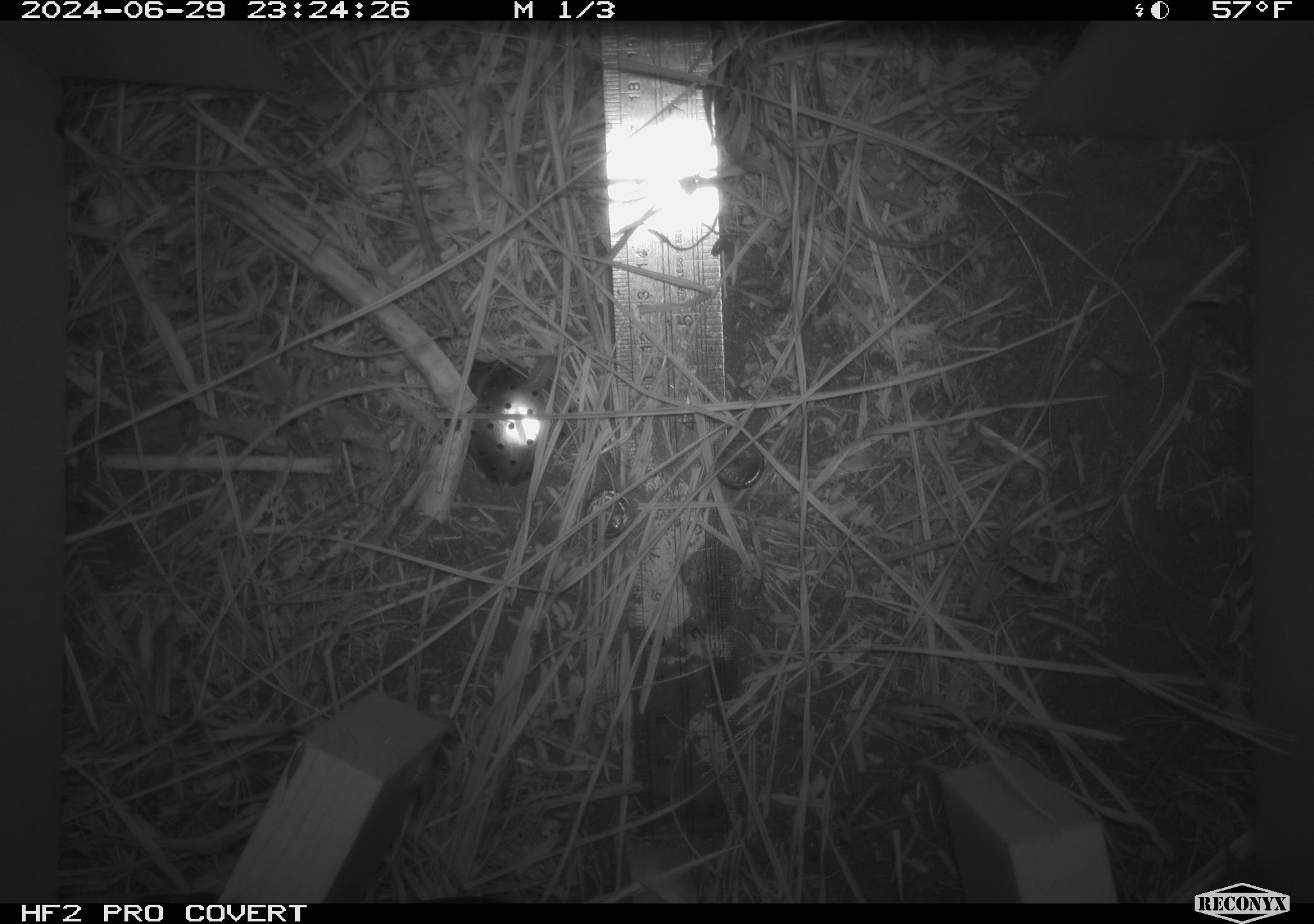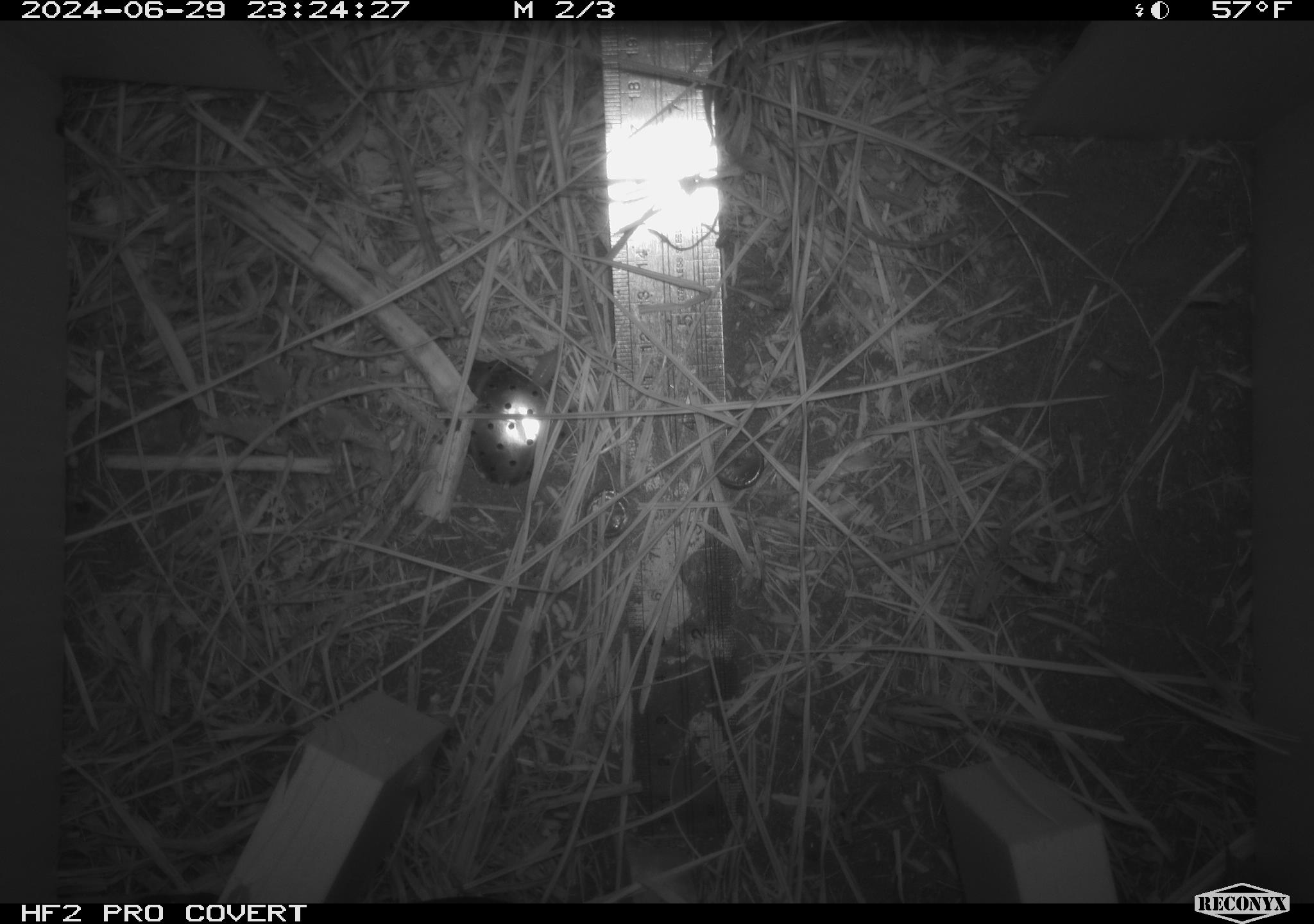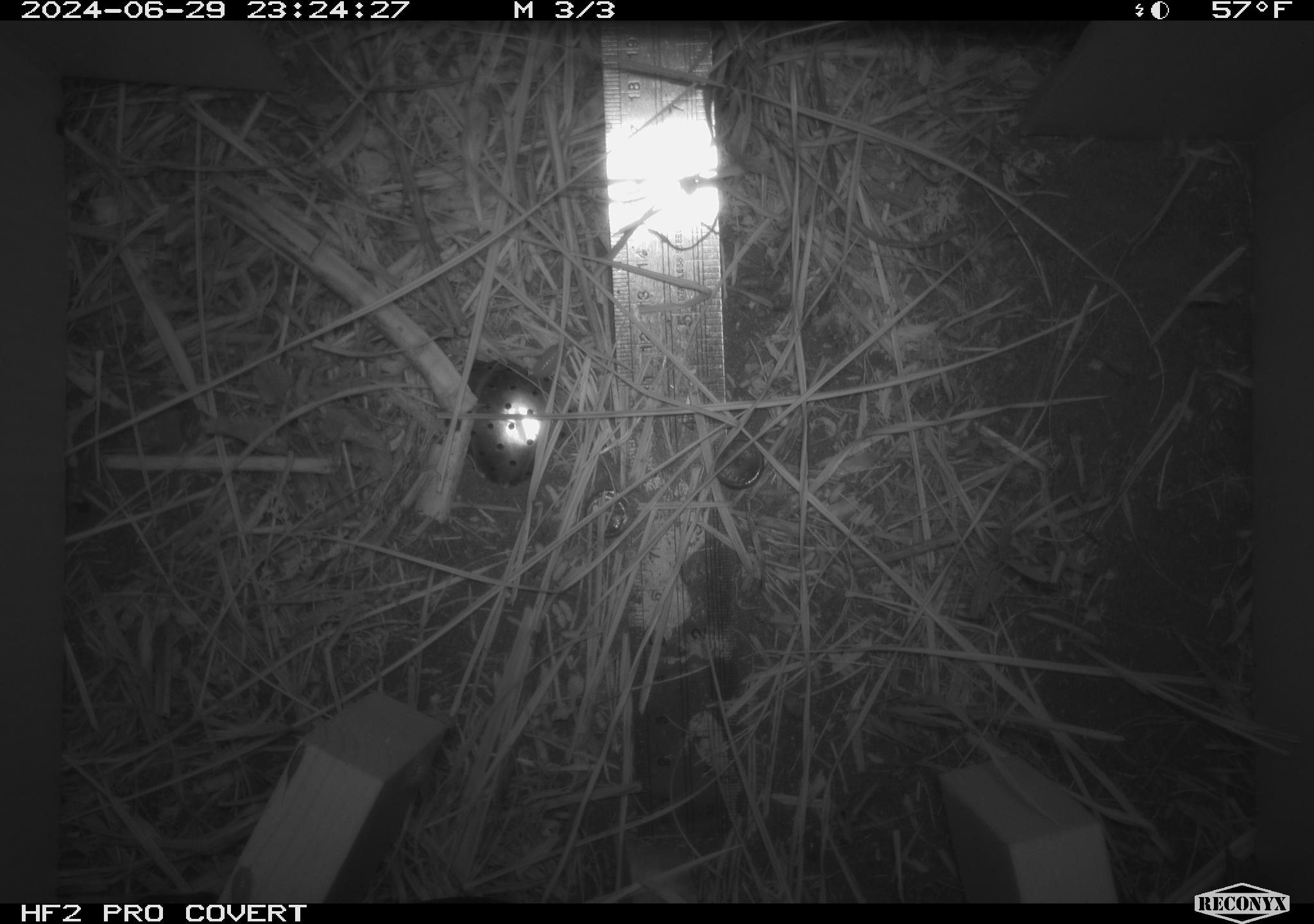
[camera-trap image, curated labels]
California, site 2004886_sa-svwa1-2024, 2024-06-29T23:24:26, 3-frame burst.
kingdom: Animalia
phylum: Arthropoda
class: Malacostraca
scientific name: Malacostraca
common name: amphipods, crabs, isopods, krill, lobsters and shrimps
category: malacostracan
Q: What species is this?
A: Malacostracan (amphipods, crabs, isopods, krill, lobsters and shrimps) (Malacostraca).